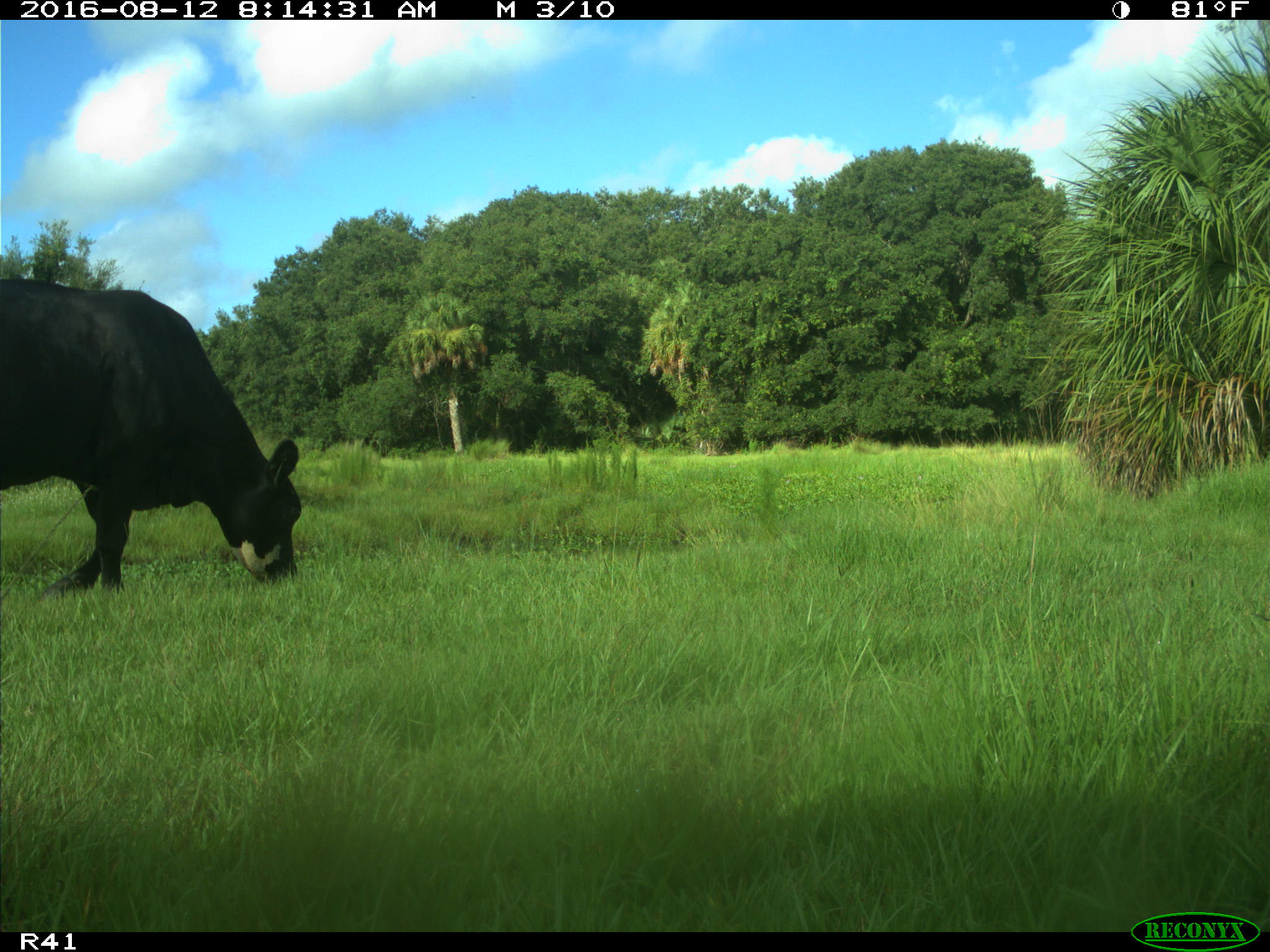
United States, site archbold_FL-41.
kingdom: Animalia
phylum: Chordata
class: Mammalia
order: Artiodactyla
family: Bovidae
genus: Bos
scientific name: Bos taurus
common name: domestic cow